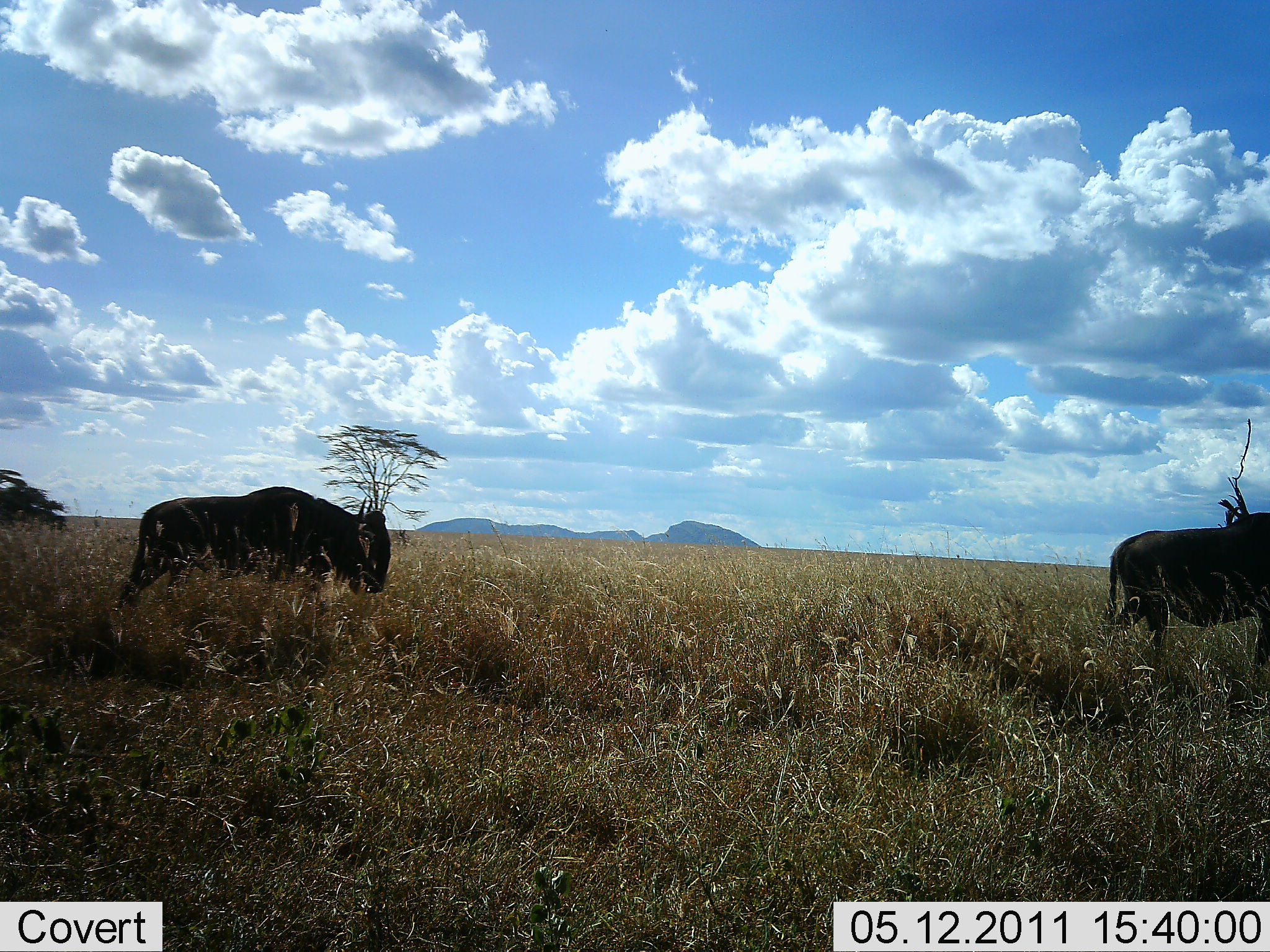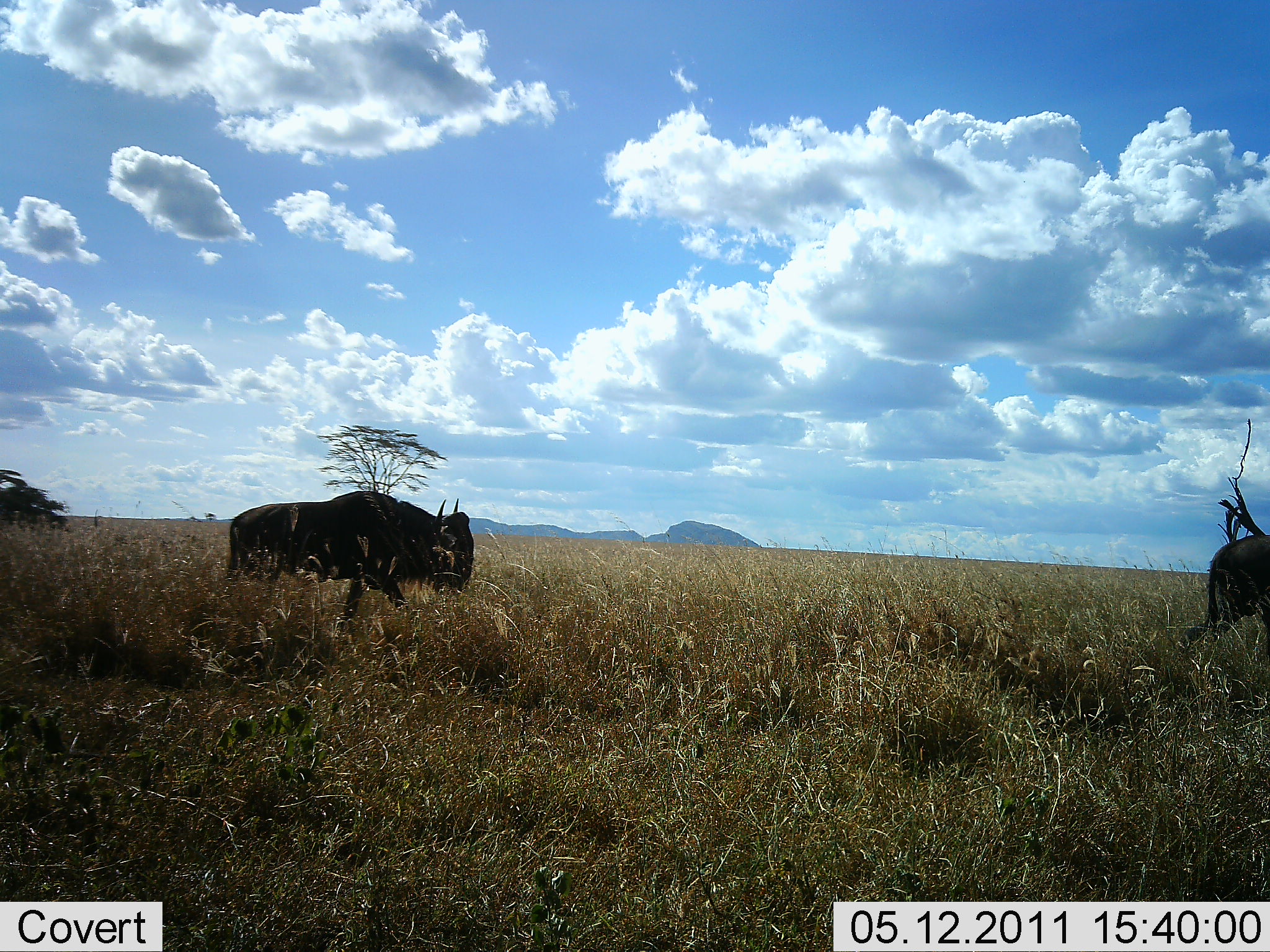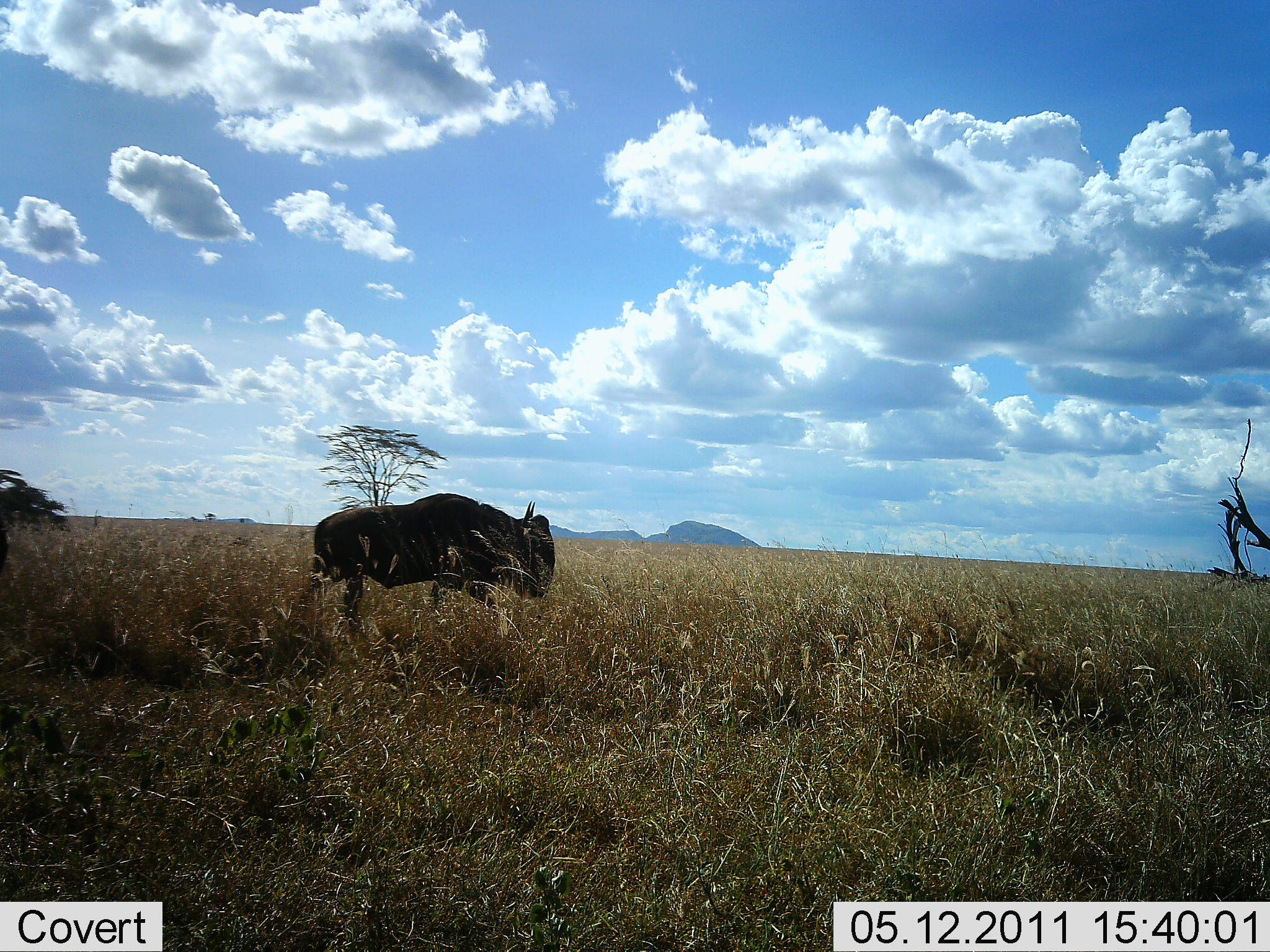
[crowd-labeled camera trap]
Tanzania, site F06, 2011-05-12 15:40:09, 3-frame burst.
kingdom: Animalia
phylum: Chordata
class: Mammalia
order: Artiodactyla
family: Bovidae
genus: Connochaetes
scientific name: Connochaetes taurinus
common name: blue wildebeest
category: wildebeest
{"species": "wildebeest (blue wildebeest) (Connochaetes taurinus)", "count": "2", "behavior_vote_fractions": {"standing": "0%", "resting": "0%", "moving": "100%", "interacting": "0%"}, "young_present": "0%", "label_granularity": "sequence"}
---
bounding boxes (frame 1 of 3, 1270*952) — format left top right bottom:
animal: 114 485 391 616; 1102 511 1270 676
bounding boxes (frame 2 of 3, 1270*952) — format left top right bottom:
animal: 223 489 473 640; 1176 533 1270 660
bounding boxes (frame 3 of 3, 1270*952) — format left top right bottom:
animal: 292 493 556 633